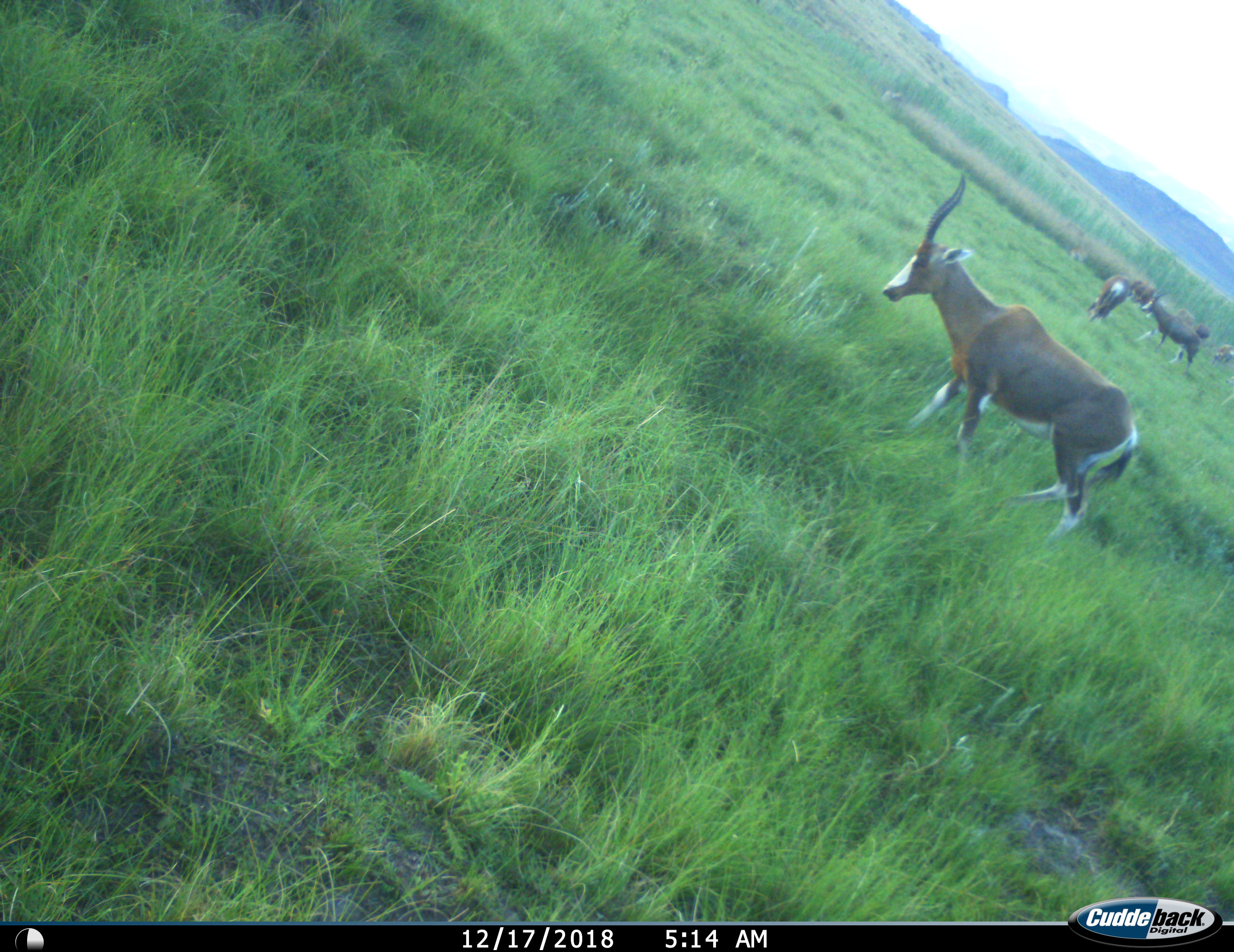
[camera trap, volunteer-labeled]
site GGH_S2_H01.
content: unidentified animal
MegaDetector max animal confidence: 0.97